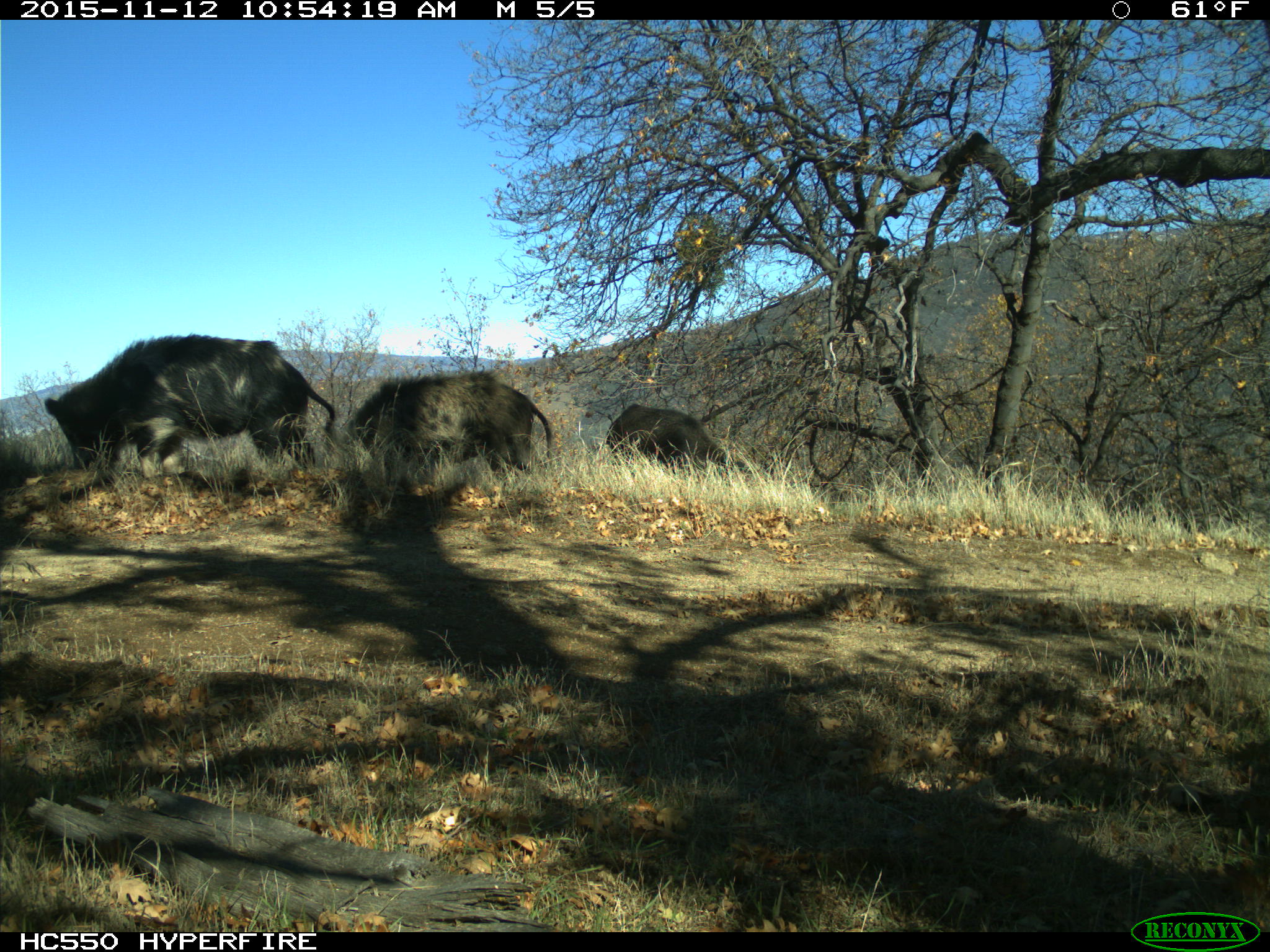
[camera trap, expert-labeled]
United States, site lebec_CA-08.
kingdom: Animalia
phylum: Chordata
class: Mammalia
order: Artiodactyla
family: Suidae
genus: Sus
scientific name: Sus scrofa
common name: wild boar